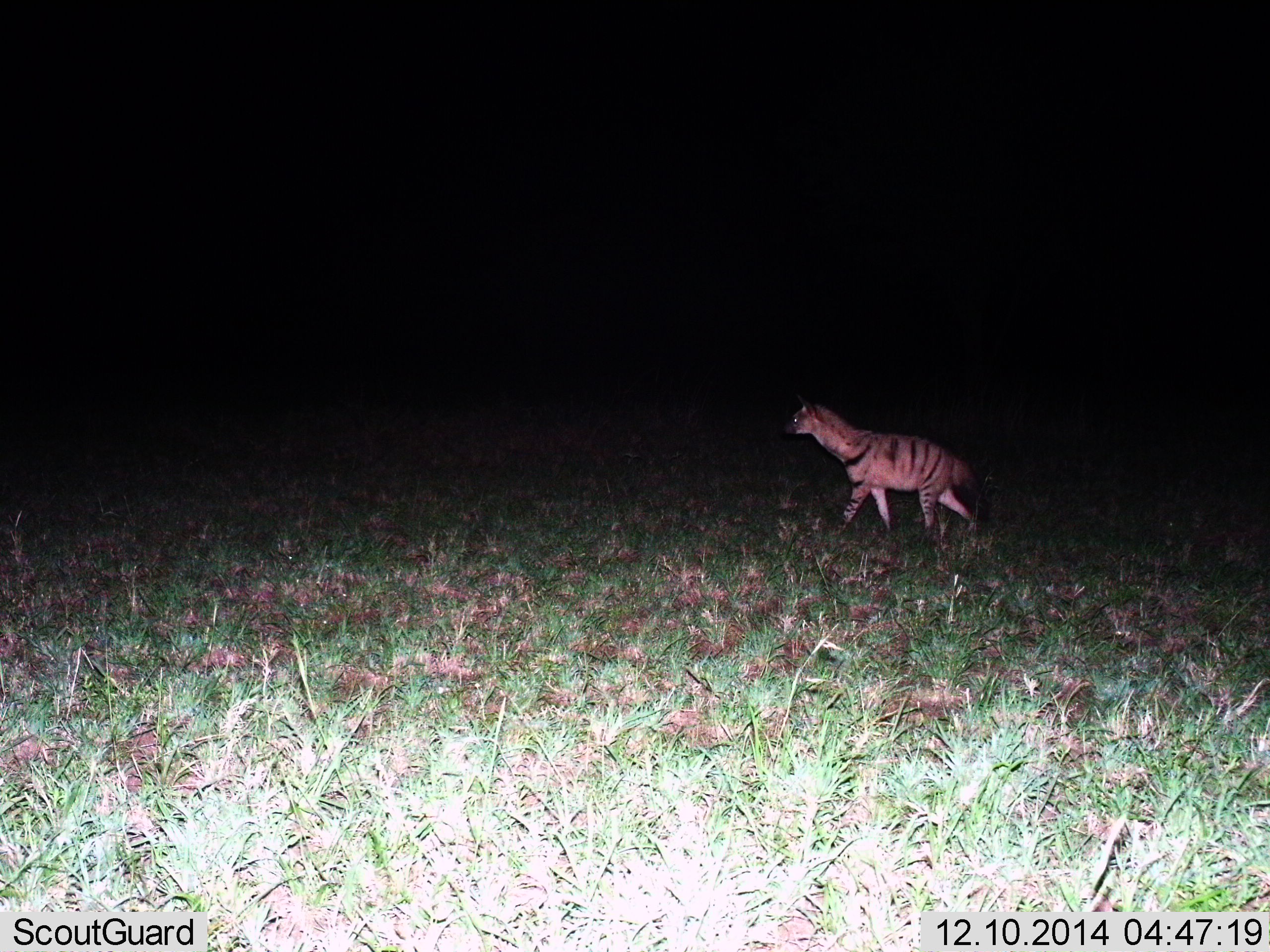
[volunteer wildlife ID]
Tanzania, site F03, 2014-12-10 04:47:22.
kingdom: Animalia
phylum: Chordata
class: Mammalia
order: Carnivora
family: Hyaenidae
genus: Hyaena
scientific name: Hyaena hyaena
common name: striped hyena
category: hyenastriped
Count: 1.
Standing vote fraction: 20%.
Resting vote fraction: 0%.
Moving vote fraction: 80%.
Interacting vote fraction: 0%.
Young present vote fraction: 0%.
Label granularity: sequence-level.